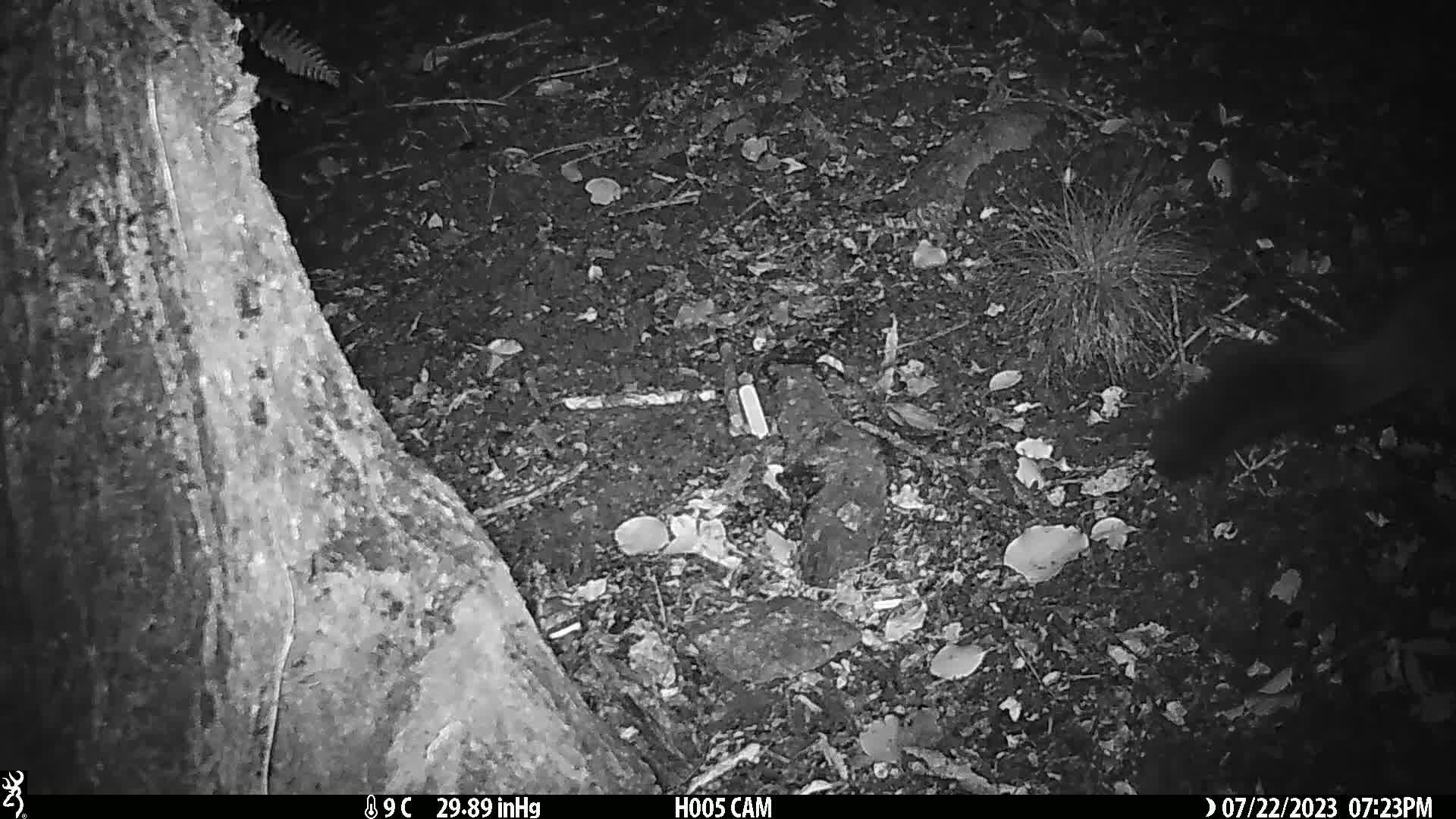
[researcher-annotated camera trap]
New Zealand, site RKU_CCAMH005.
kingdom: Animalia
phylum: Chordata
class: Mammalia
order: Diprotodontia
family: Phalangeridae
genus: Trichosurus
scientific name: Trichosurus vulpecula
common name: common brushtail possum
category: possum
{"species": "possum (common brushtail possum) (Trichosurus vulpecula)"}